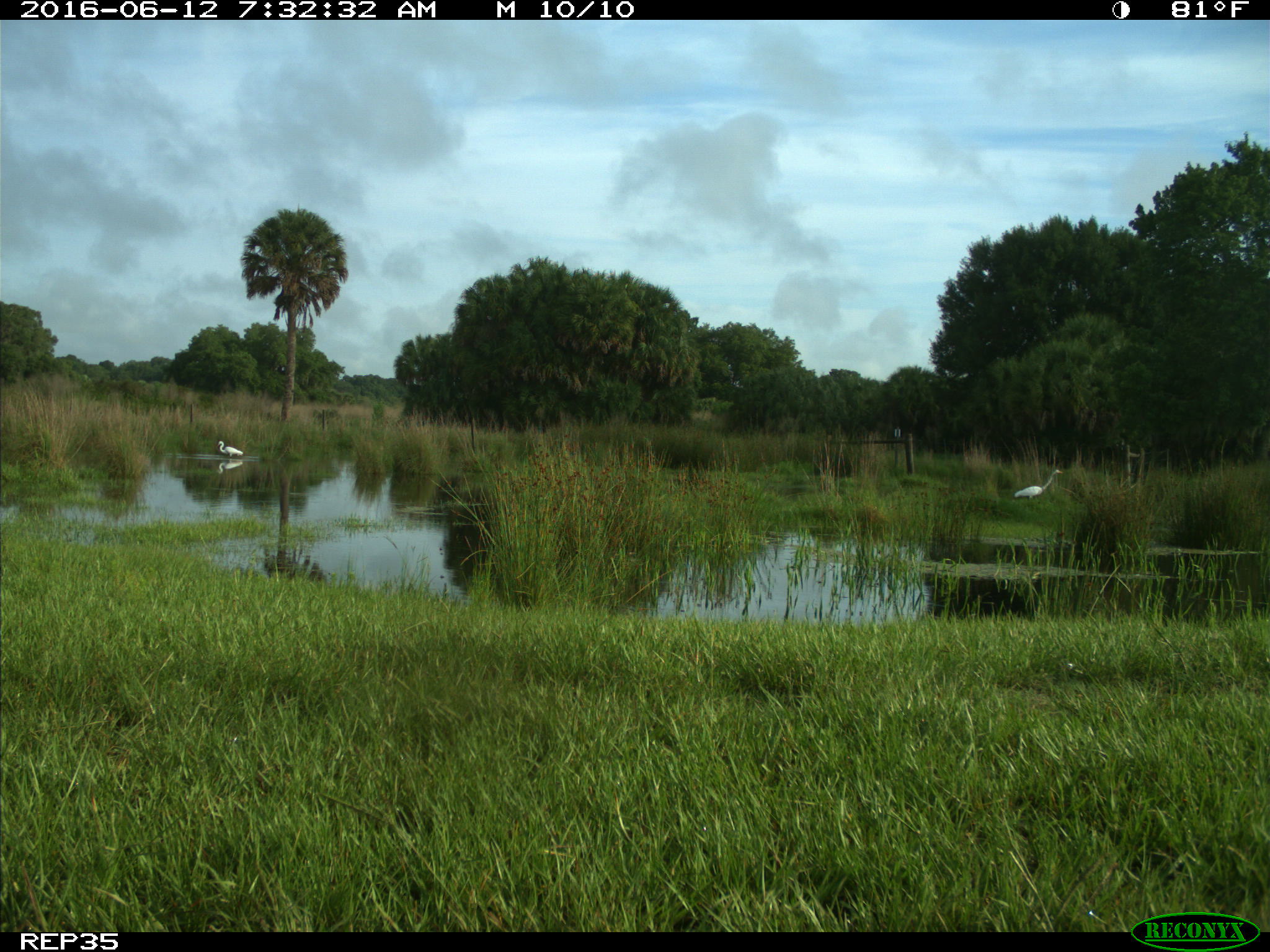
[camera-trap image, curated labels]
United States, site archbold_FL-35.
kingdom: Animalia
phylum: Chordata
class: Mammalia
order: Artiodactyla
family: Bovidae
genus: Bos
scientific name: Bos taurus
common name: domestic cow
Bos taurus (domestic cow).